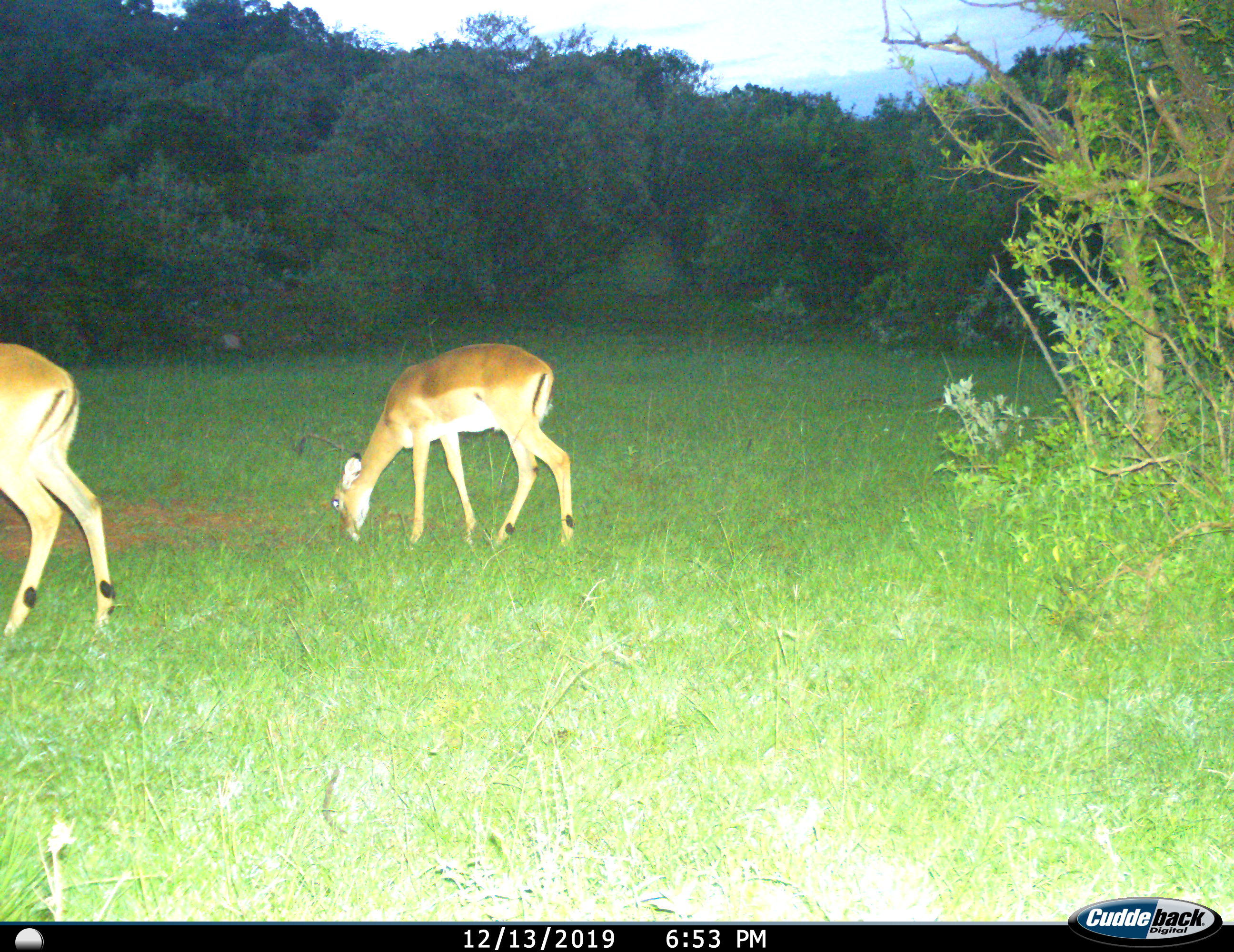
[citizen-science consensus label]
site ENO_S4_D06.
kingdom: Animalia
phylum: Chordata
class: Mammalia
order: Artiodactyla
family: Bovidae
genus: Aepyceros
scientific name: Aepyceros melampus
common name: impala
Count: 2.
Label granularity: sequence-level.